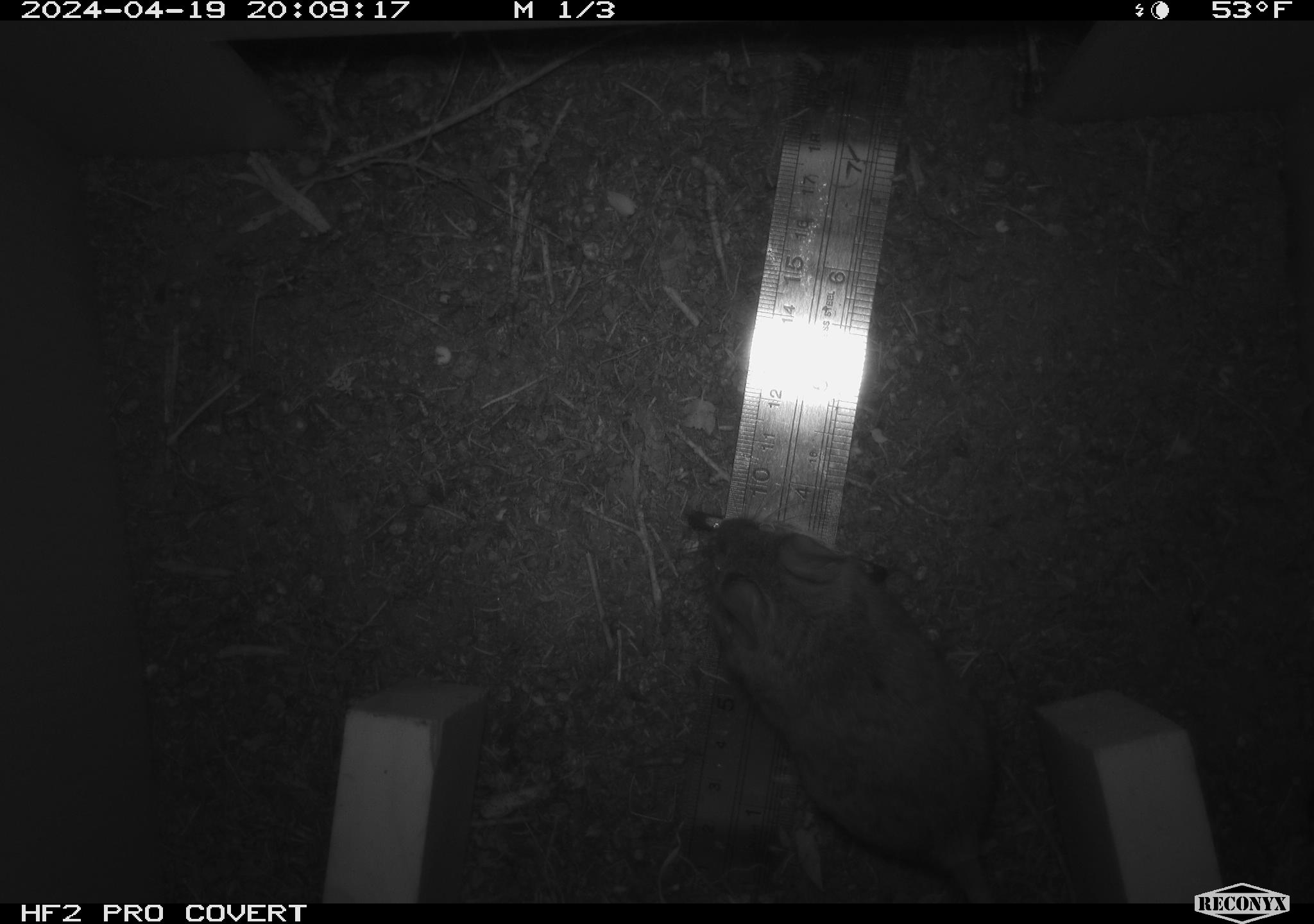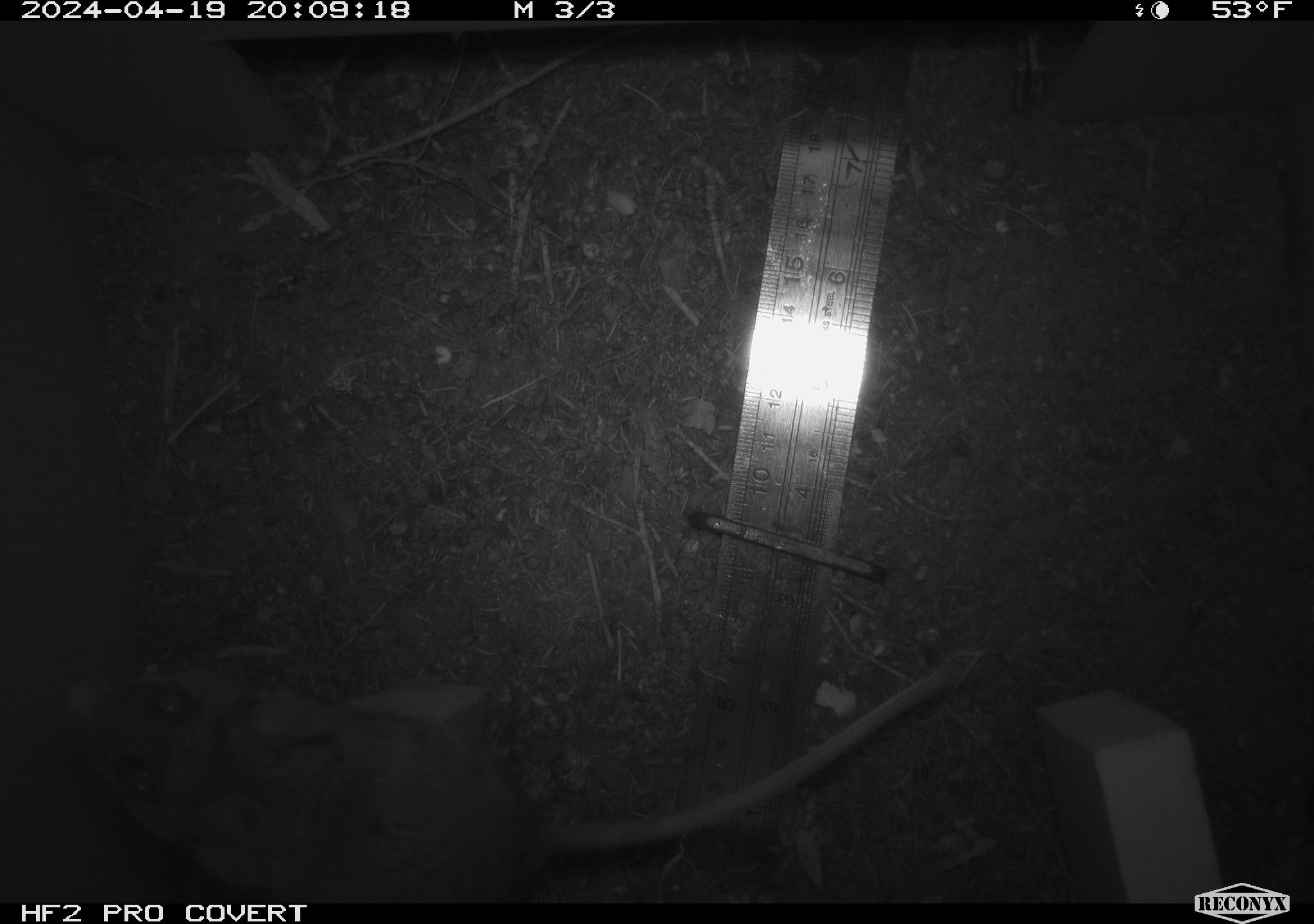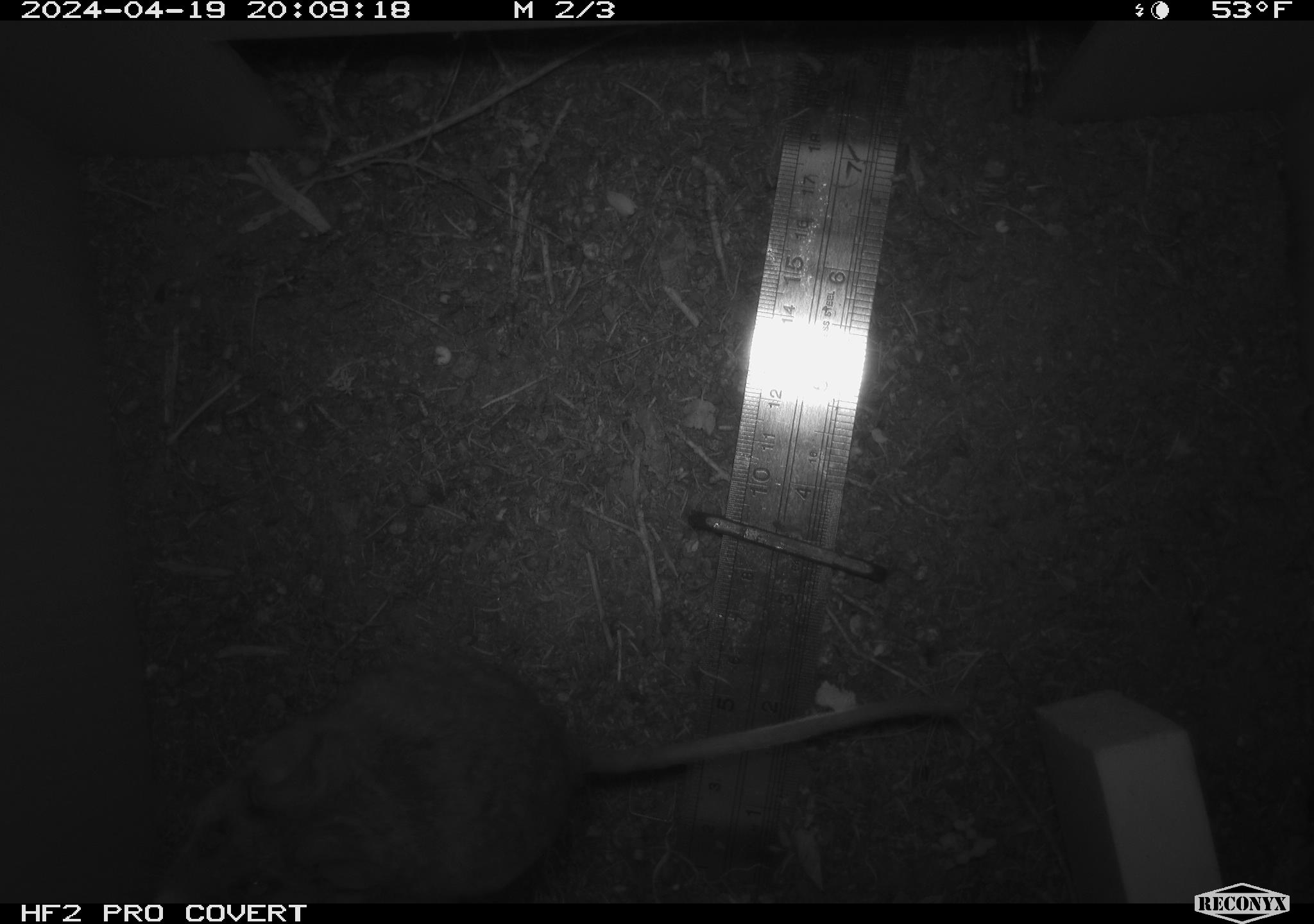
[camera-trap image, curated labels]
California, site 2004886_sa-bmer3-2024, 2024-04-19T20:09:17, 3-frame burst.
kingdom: Animalia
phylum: Chordata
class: Mammalia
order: Rodentia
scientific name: Rodentia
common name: mouse species